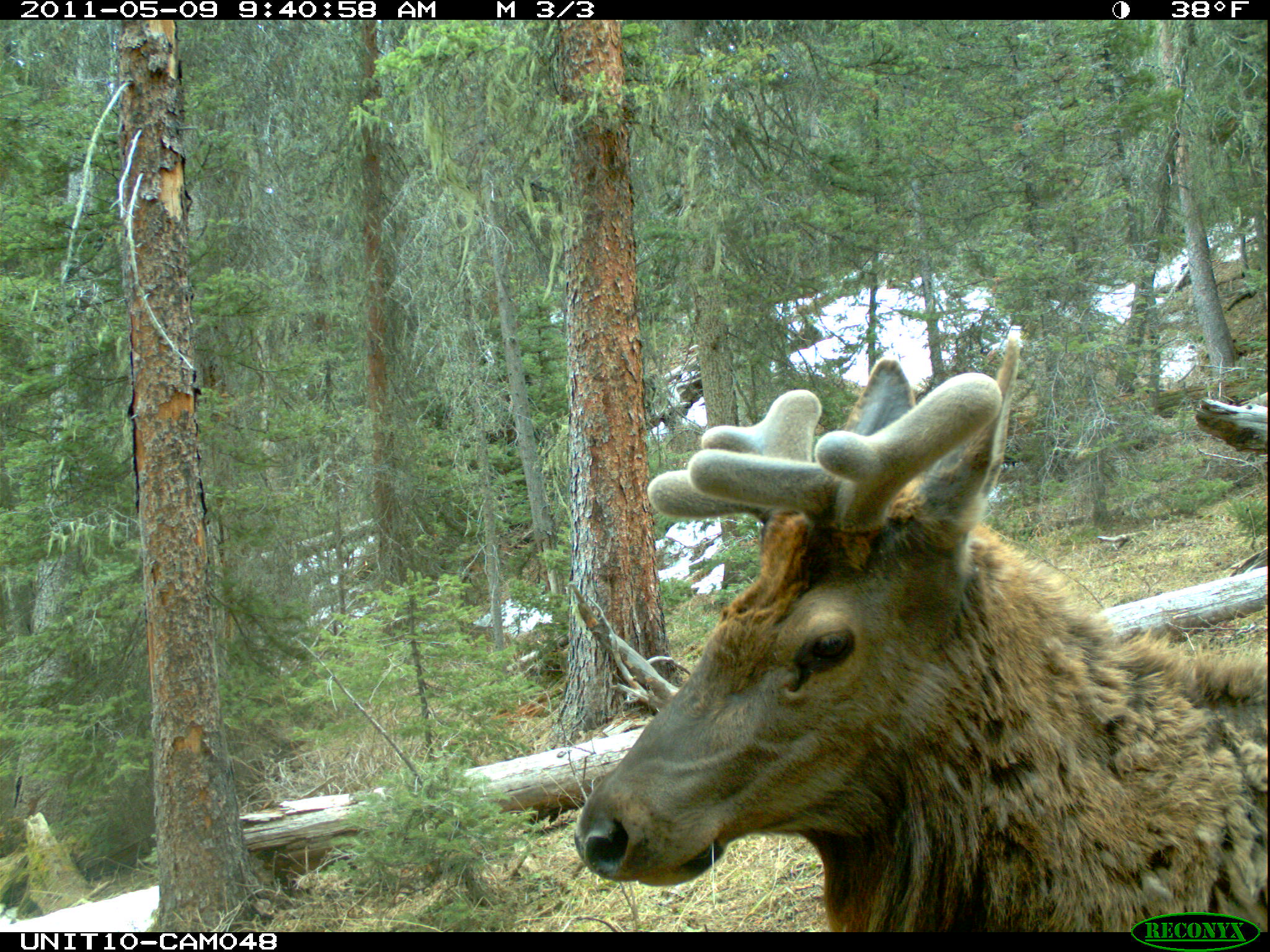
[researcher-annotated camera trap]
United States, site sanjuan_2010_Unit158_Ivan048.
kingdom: Animalia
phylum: Chordata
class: Mammalia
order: Artiodactyla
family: Cervidae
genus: Cervus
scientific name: Cervus elaphus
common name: red deer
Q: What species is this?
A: Cervus elaphus (red deer).